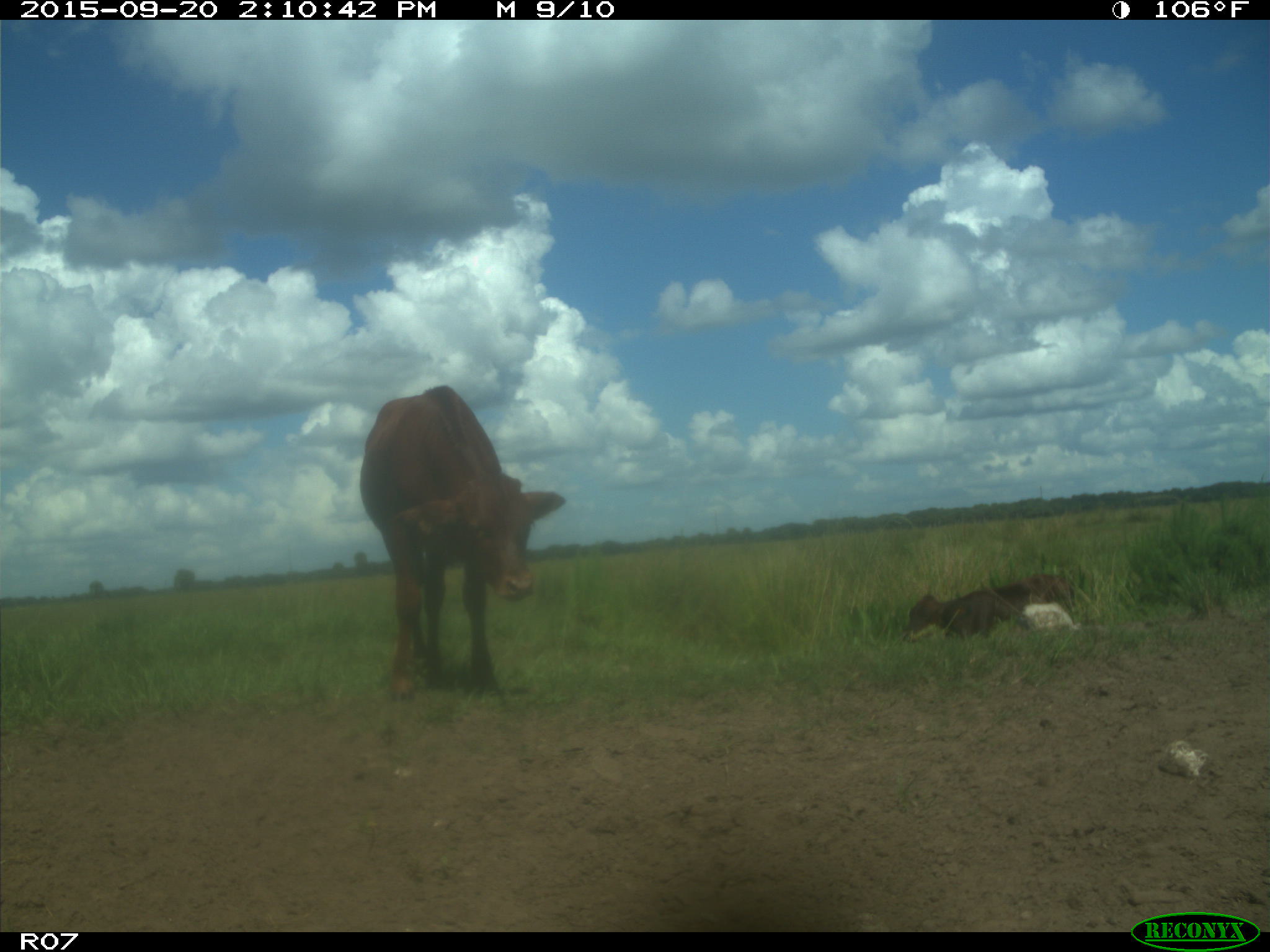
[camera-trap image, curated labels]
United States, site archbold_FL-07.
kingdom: Animalia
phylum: Chordata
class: Mammalia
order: Artiodactyla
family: Bovidae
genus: Bos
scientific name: Bos taurus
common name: domestic cow